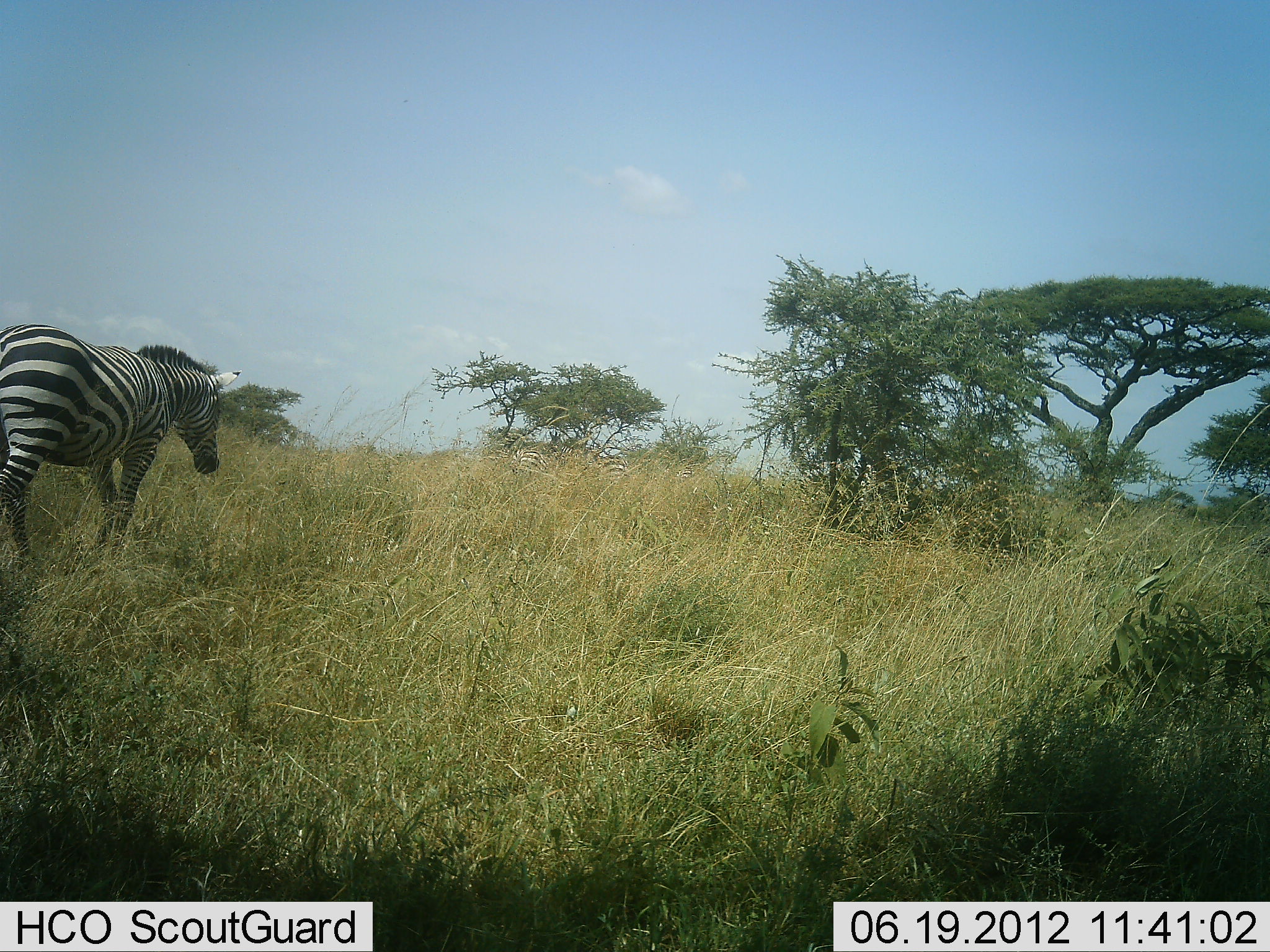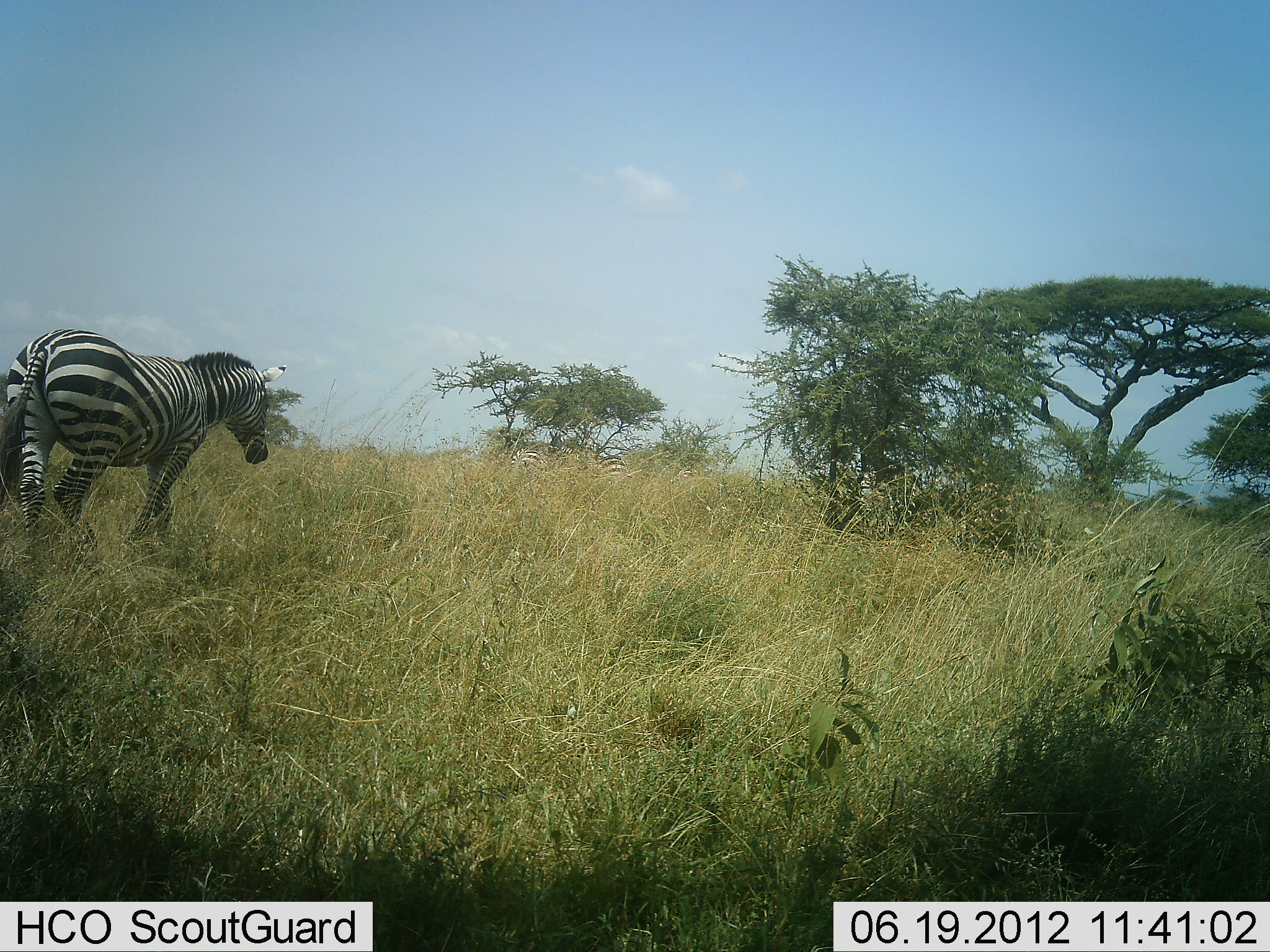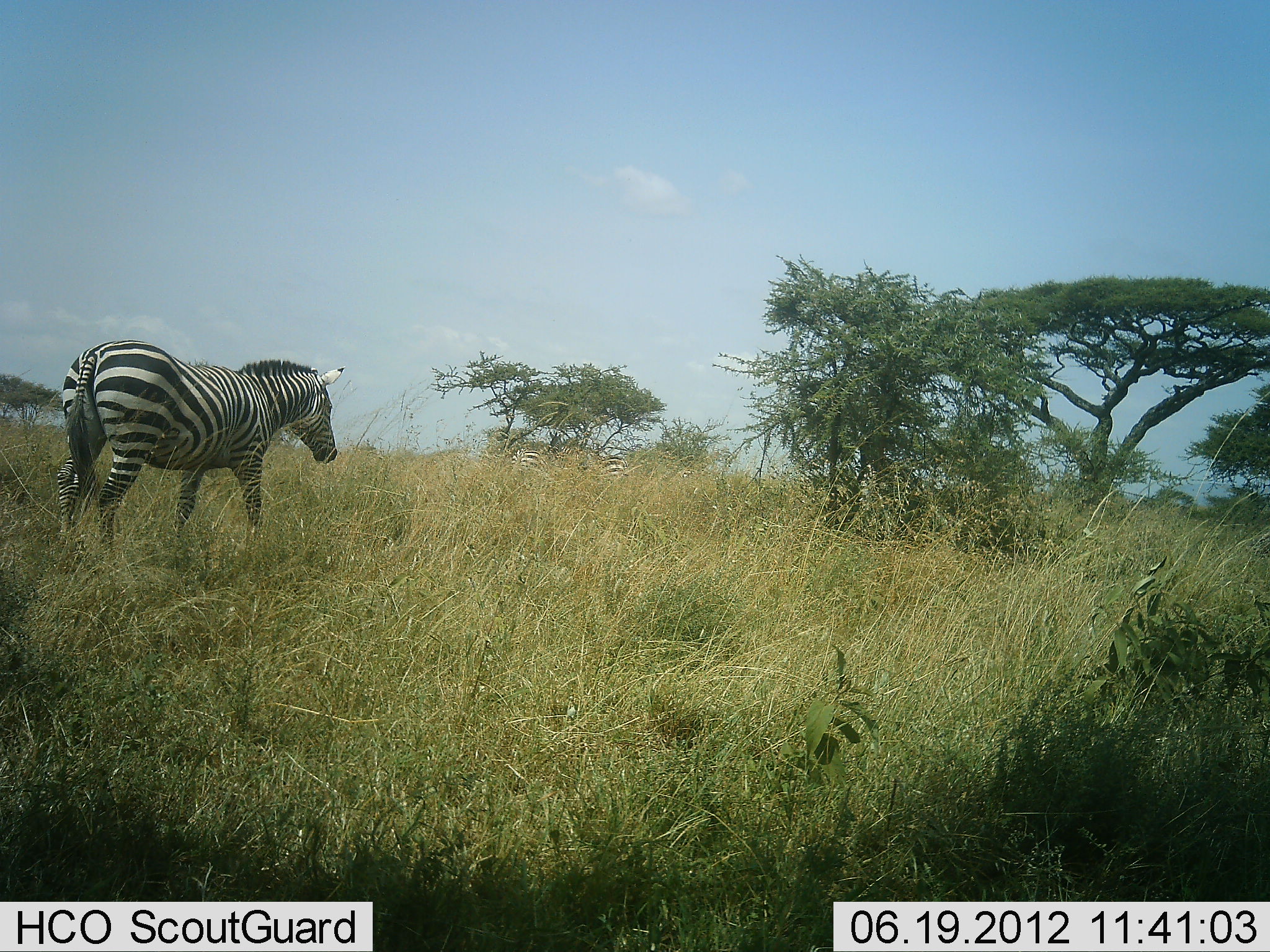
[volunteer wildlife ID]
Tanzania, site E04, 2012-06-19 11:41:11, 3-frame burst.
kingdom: Animalia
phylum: Chordata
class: Mammalia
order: Perissodactyla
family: Equidae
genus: Equus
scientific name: Equus quagga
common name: plains zebra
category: zebra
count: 1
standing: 0%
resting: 0%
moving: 100%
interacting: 0%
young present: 0%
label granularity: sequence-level